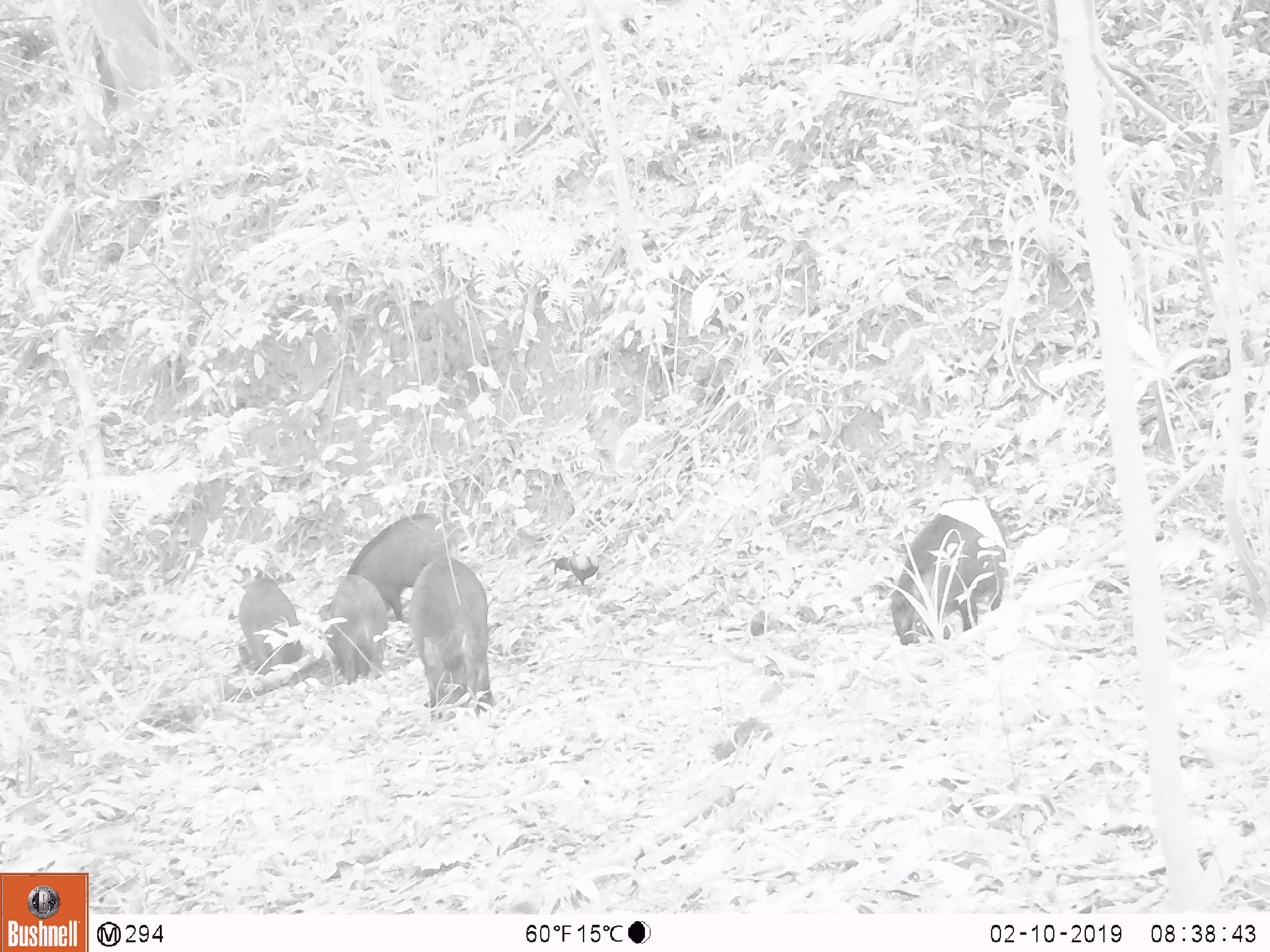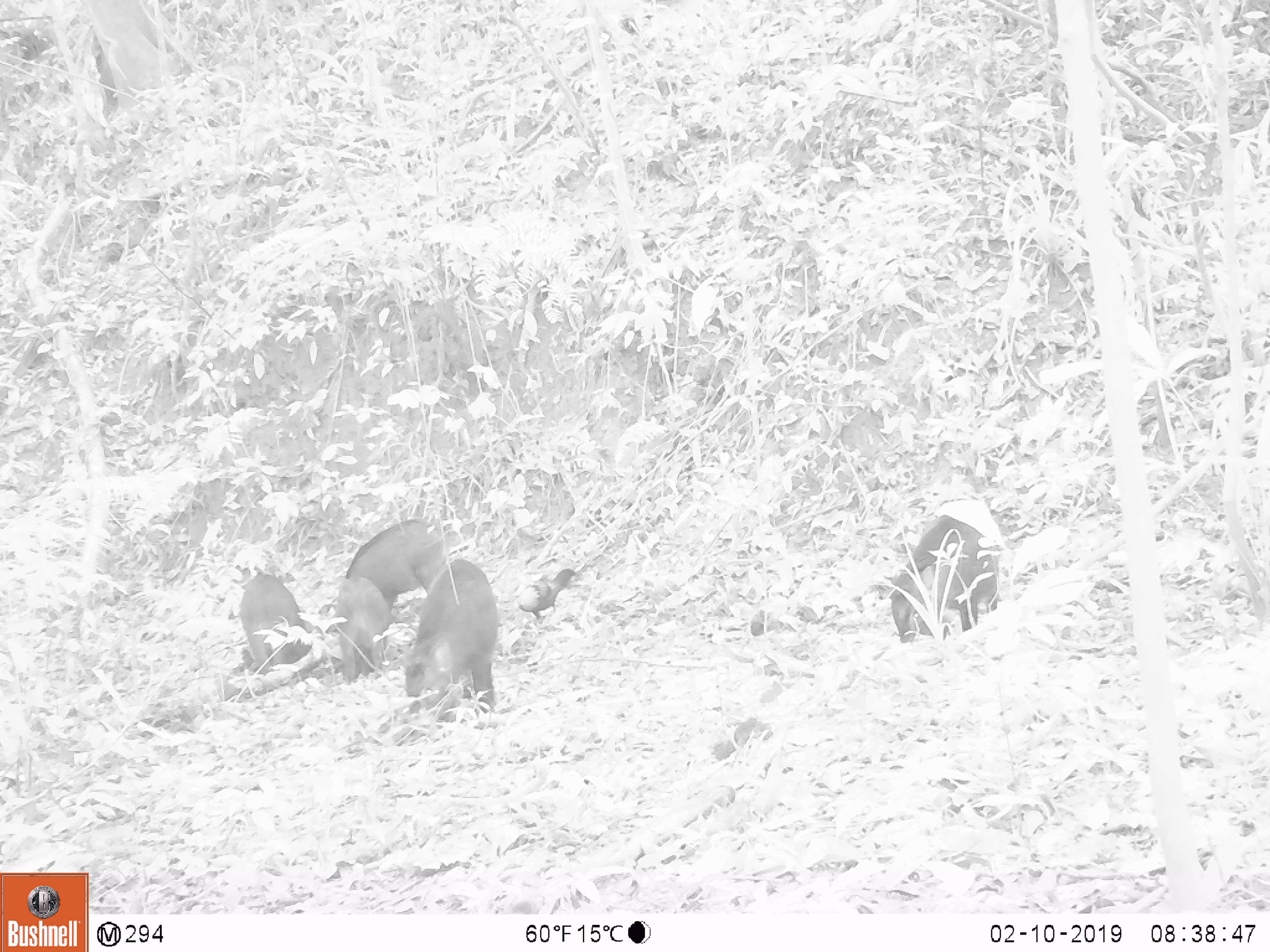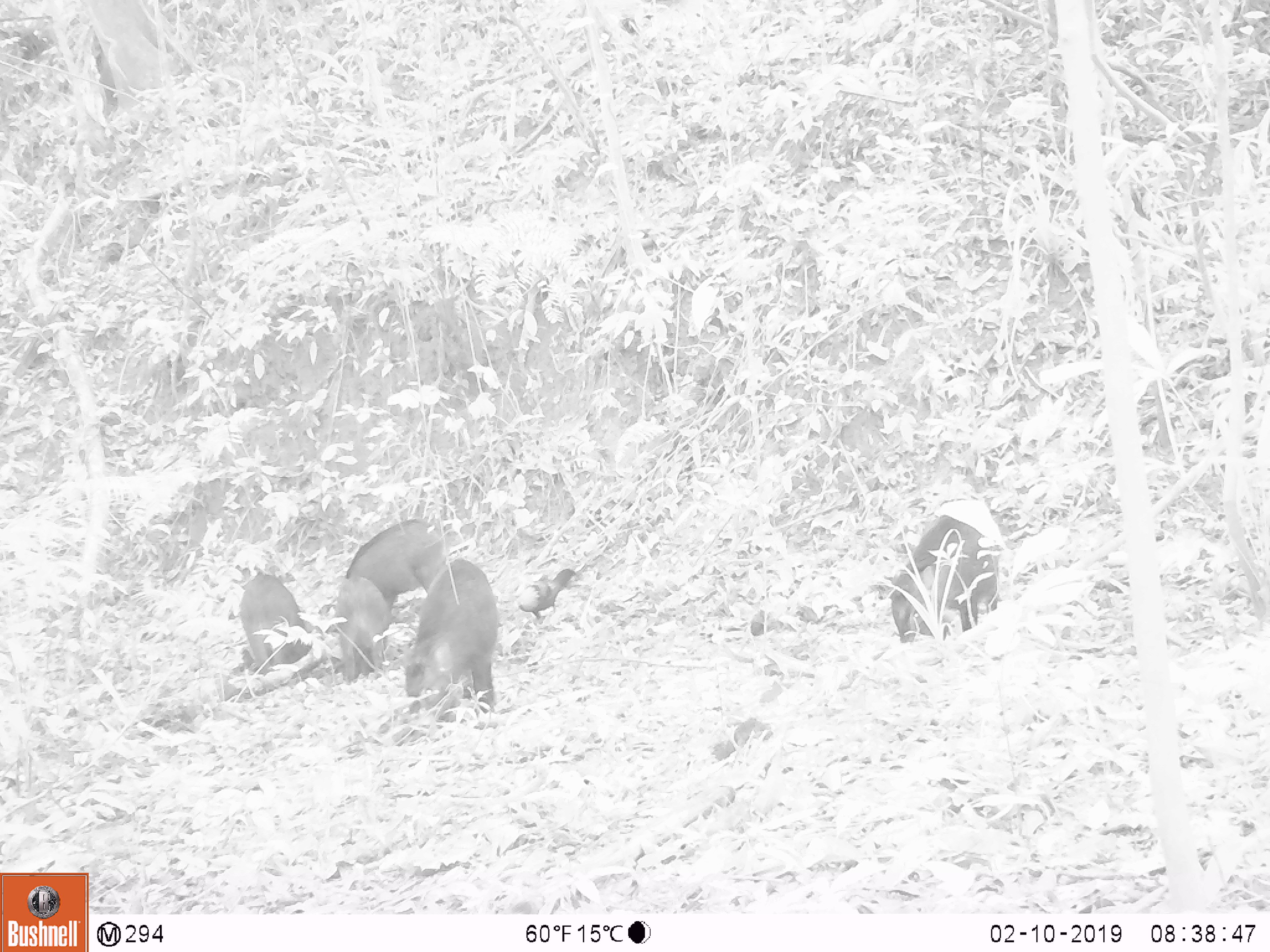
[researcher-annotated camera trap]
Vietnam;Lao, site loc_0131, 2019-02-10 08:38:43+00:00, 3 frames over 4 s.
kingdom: Animalia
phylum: Chordata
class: Mammalia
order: Artiodactyla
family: Suidae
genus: Sus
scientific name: Sus scrofa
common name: eurasian wild pig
Eurasian wild pig (Sus scrofa). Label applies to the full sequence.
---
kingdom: Animalia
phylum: Chordata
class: Aves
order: Galliformes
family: Phasianidae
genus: Gallus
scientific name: Gallus gallus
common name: red junglefowl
Red junglefowl (Gallus gallus). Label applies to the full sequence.